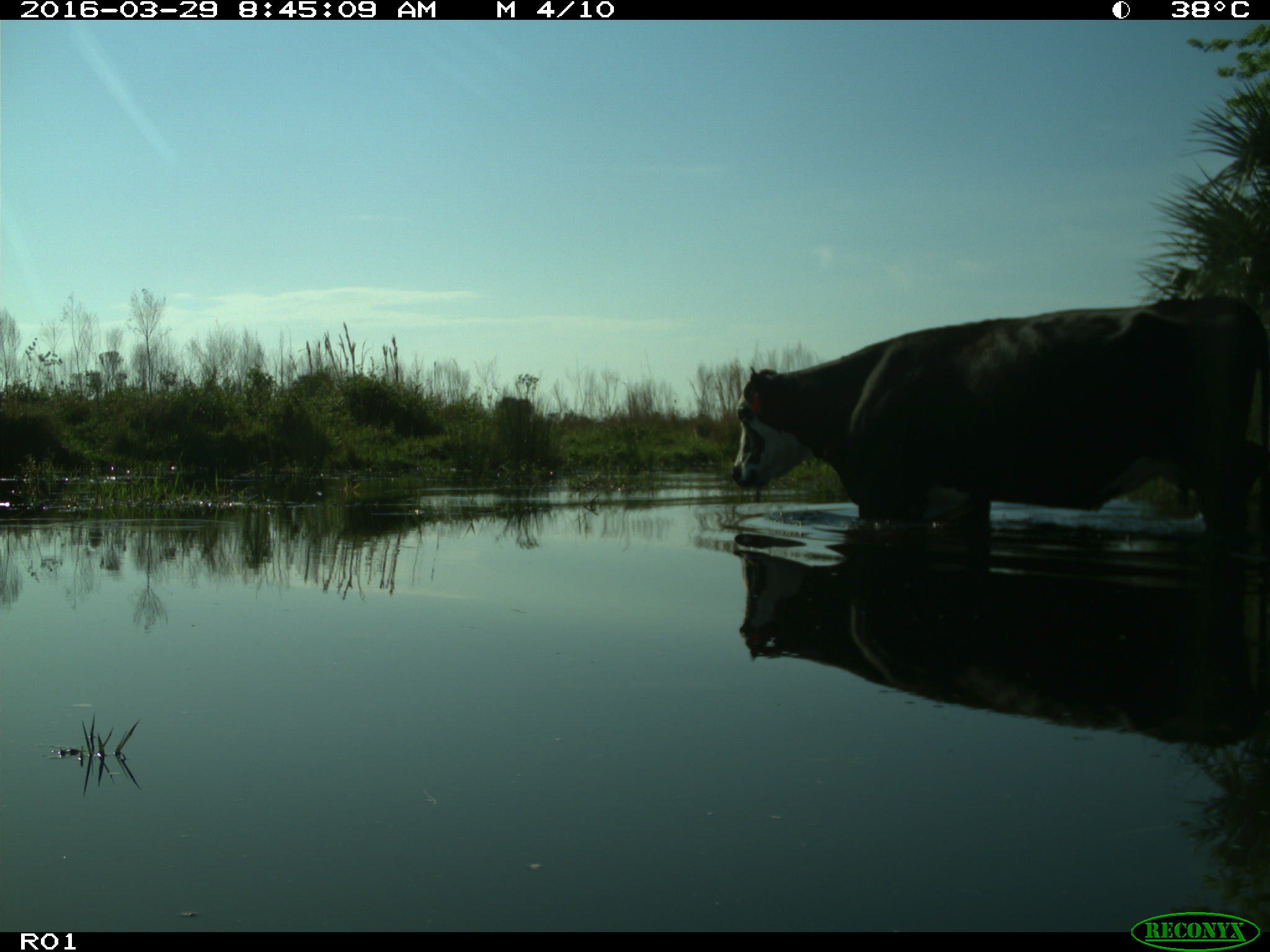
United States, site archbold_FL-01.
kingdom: Animalia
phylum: Chordata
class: Mammalia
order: Artiodactyla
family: Bovidae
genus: Bos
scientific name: Bos taurus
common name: domestic cow